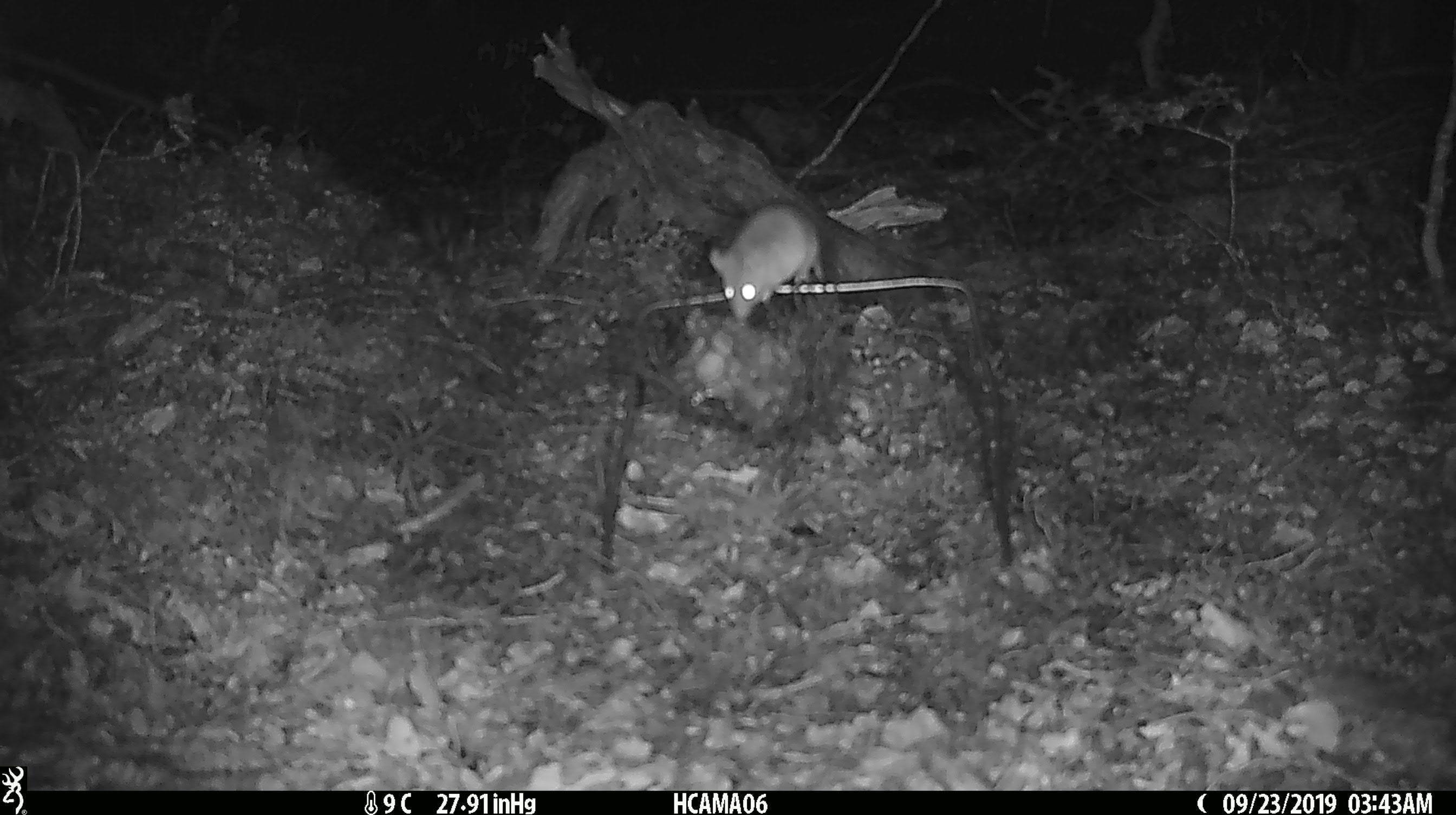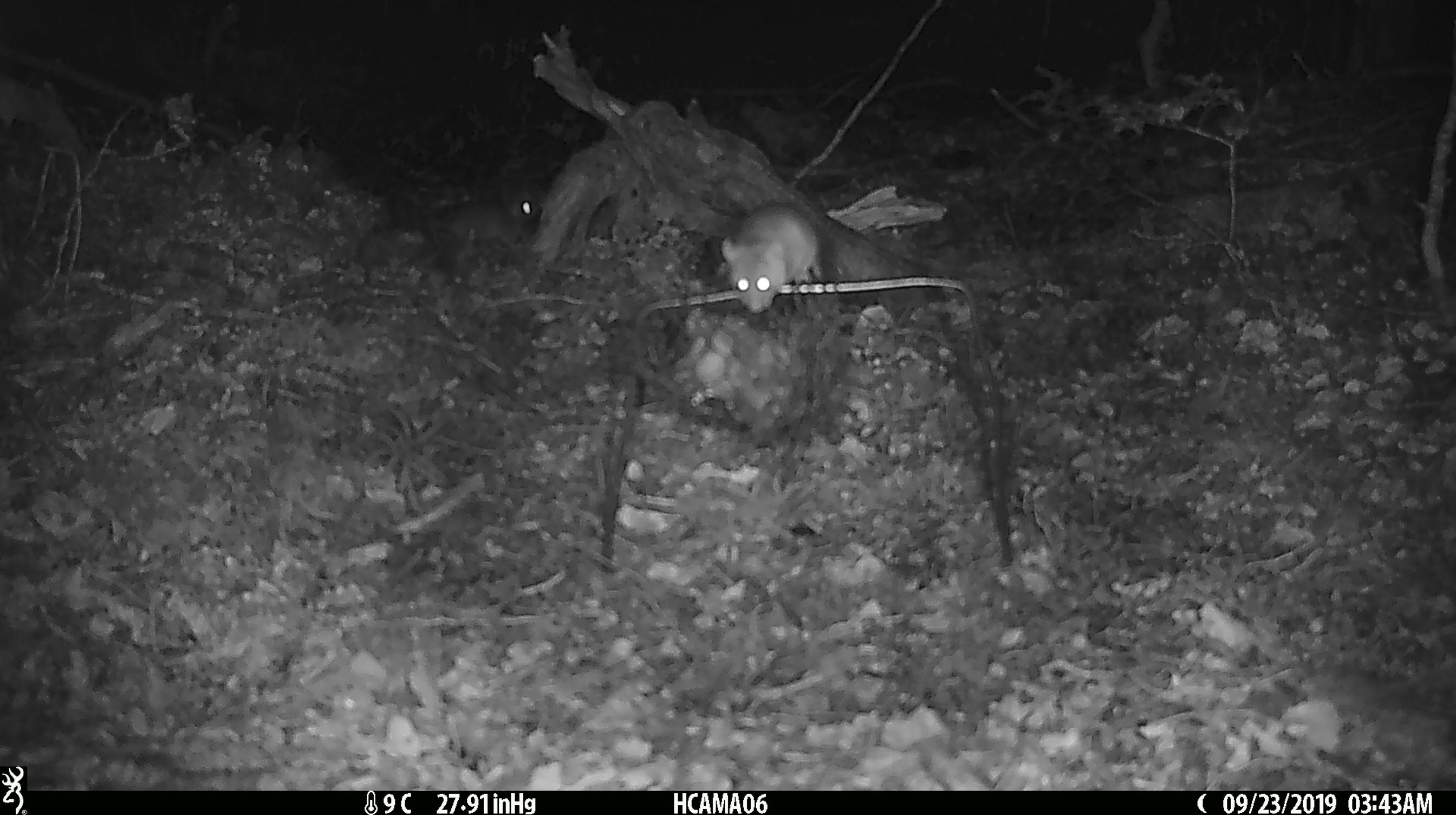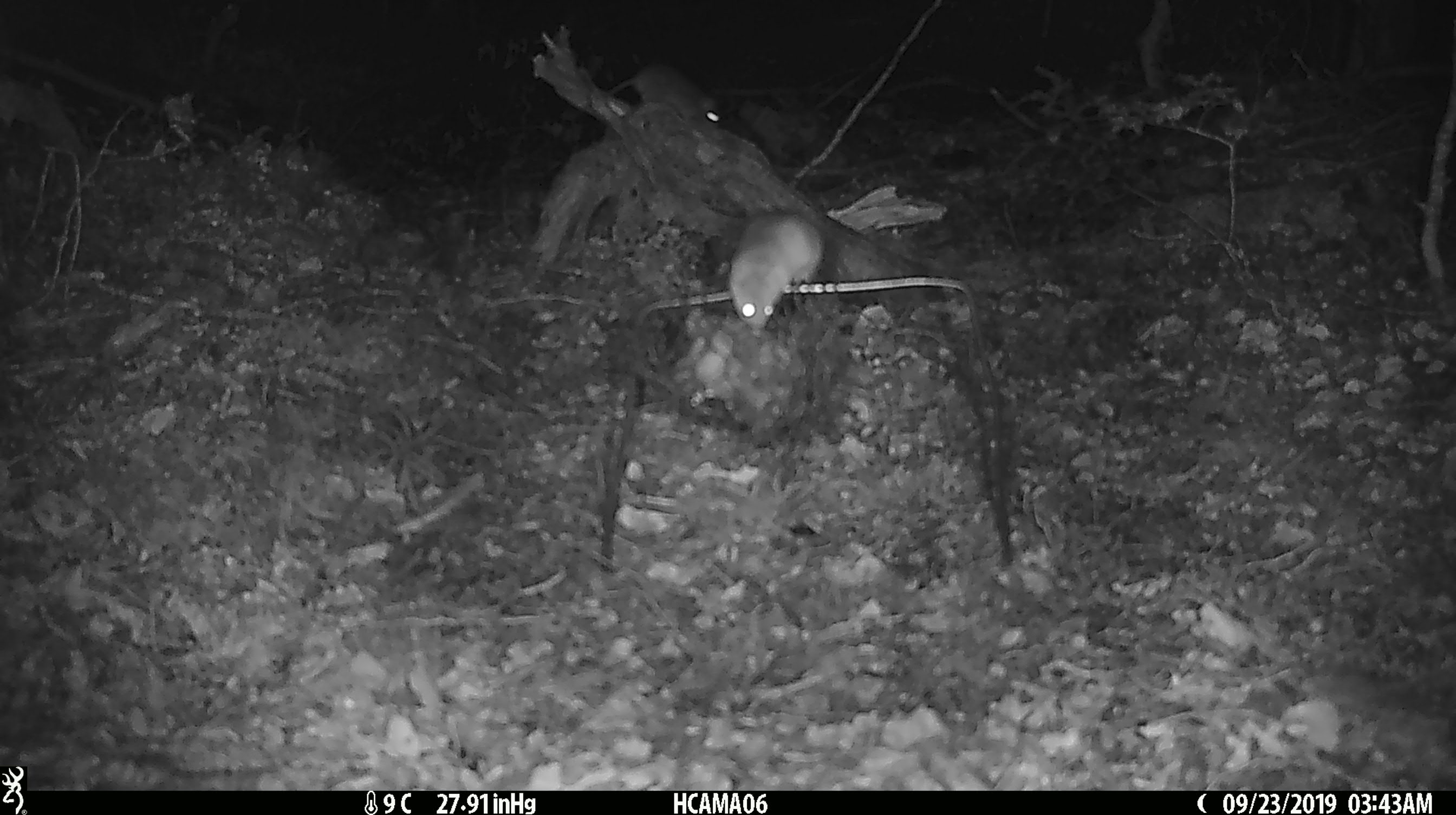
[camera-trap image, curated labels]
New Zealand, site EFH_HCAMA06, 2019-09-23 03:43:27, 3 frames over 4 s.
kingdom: Animalia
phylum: Chordata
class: Mammalia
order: Rodentia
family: Muridae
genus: Mus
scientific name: Mus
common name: mouse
Mouse (Mus).